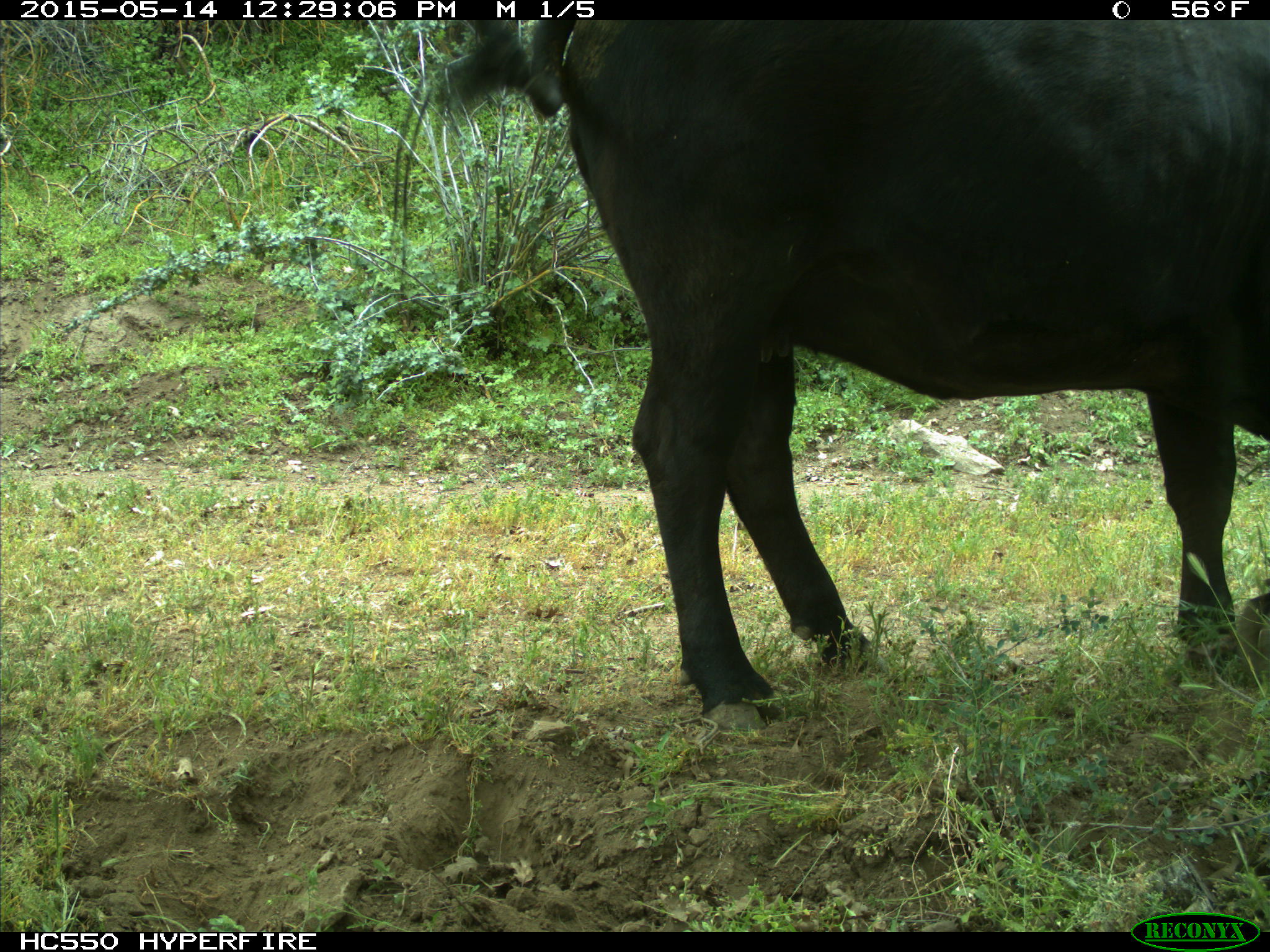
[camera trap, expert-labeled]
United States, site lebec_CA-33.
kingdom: Animalia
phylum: Chordata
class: Mammalia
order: Artiodactyla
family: Bovidae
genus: Bos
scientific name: Bos taurus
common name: domestic cow